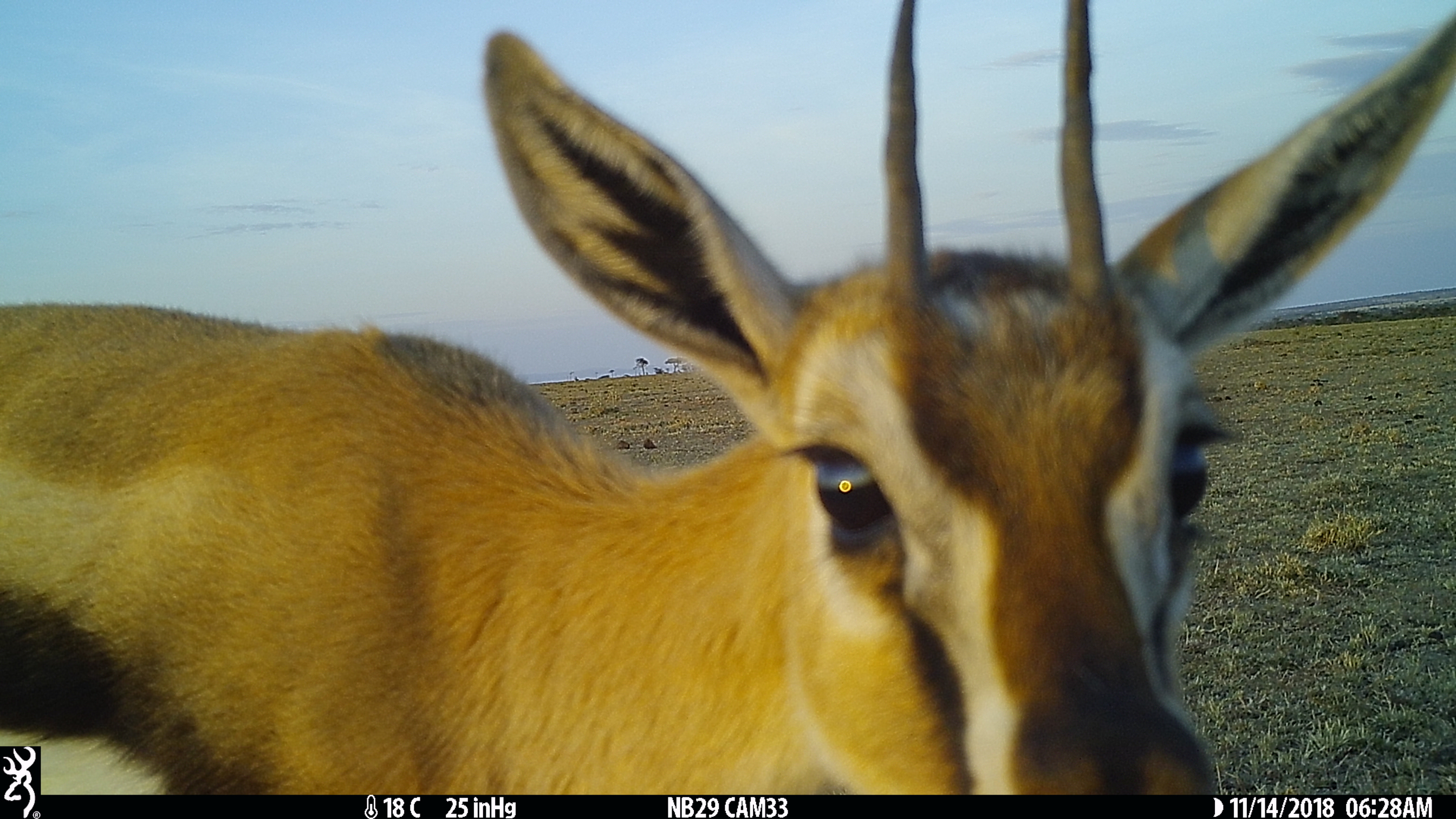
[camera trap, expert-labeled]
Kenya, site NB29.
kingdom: Animalia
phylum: Chordata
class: Mammalia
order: Artiodactyla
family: Bovidae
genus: Eudorcas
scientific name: Eudorcas thomsonii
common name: thomon's gazelle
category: gazelle thomsons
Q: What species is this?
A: Gazelle thomsons (thomon's gazelle) (Eudorcas thomsonii).